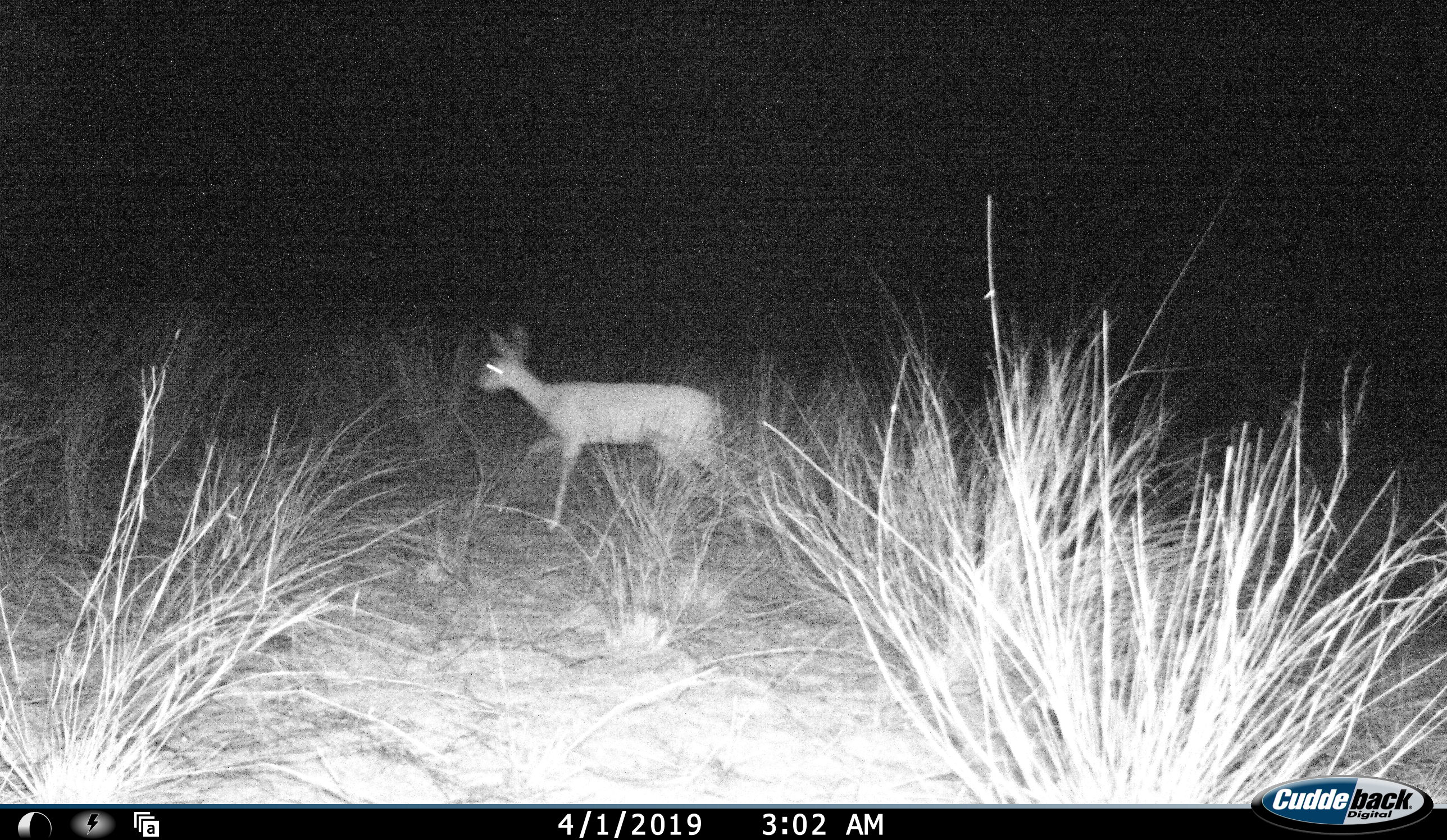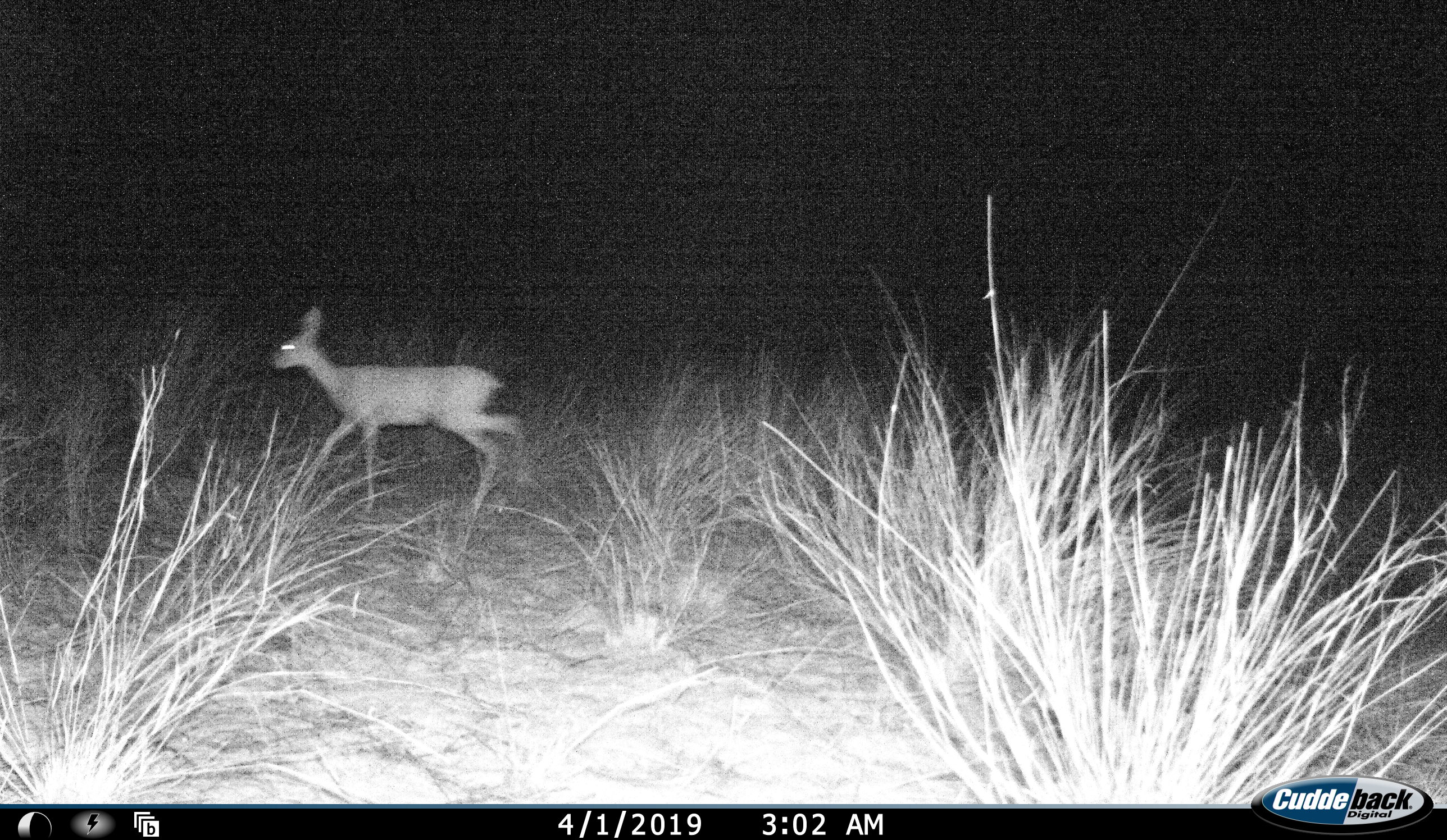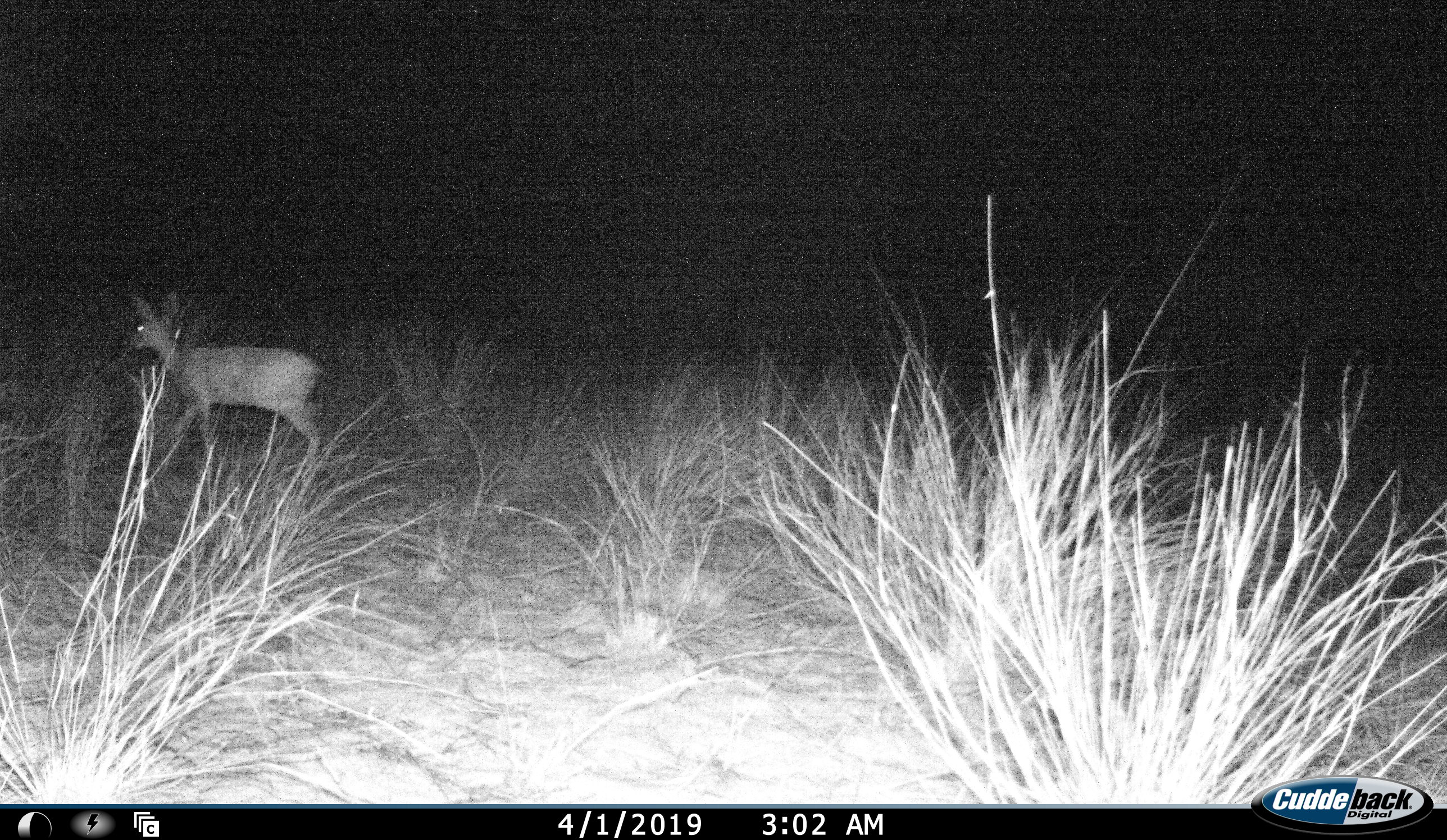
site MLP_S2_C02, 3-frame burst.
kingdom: Animalia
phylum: Chordata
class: Mammalia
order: Artiodactyla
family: Bovidae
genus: Raphicerus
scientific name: Raphicerus campestris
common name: steenbok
Steenbok (Raphicerus campestris), count 1. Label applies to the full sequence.